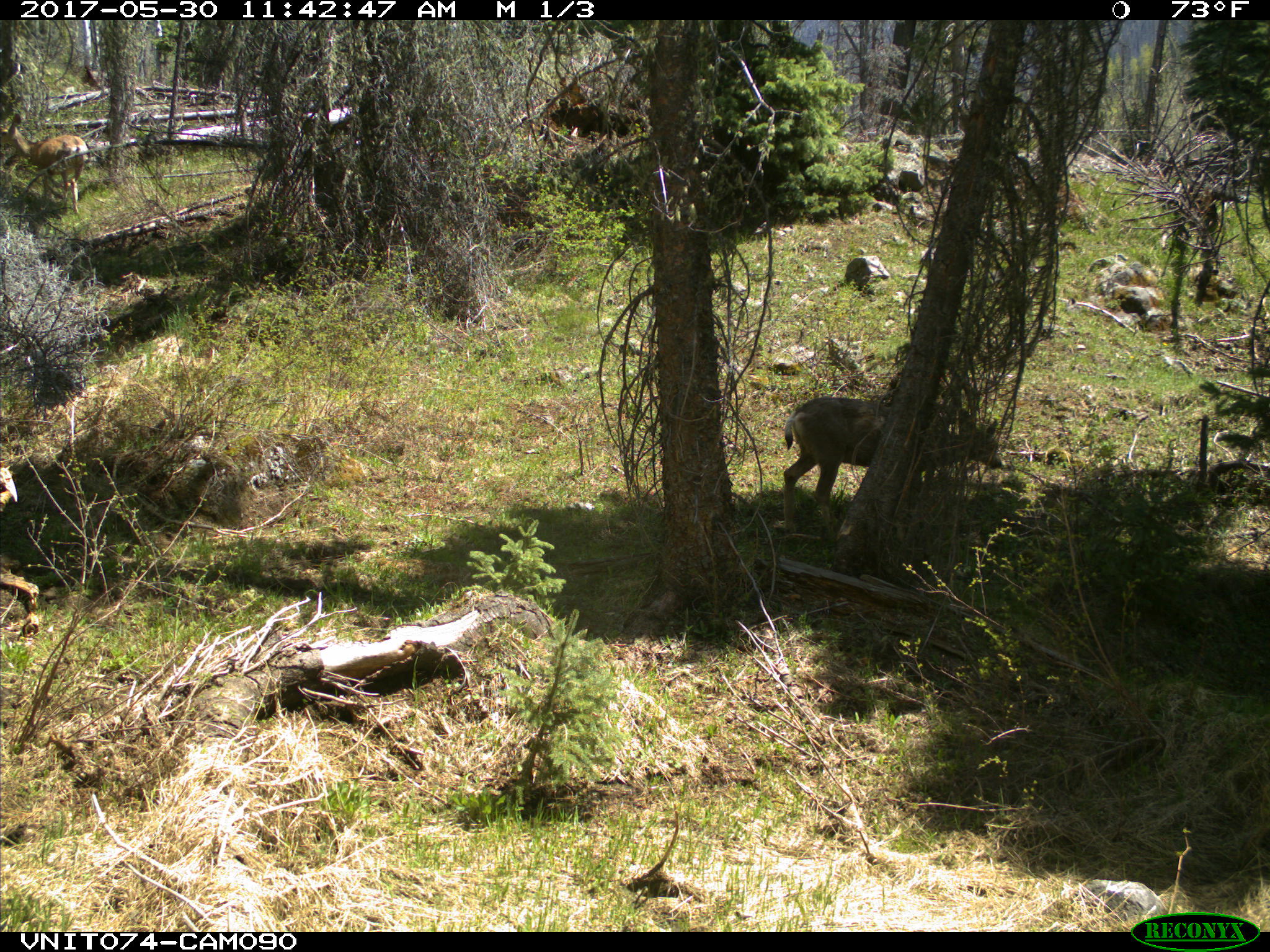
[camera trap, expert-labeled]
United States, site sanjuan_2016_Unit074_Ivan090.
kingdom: Animalia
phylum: Chordata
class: Mammalia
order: Artiodactyla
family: Cervidae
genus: Odocoileus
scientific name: Odocoileus hemionus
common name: mule deer